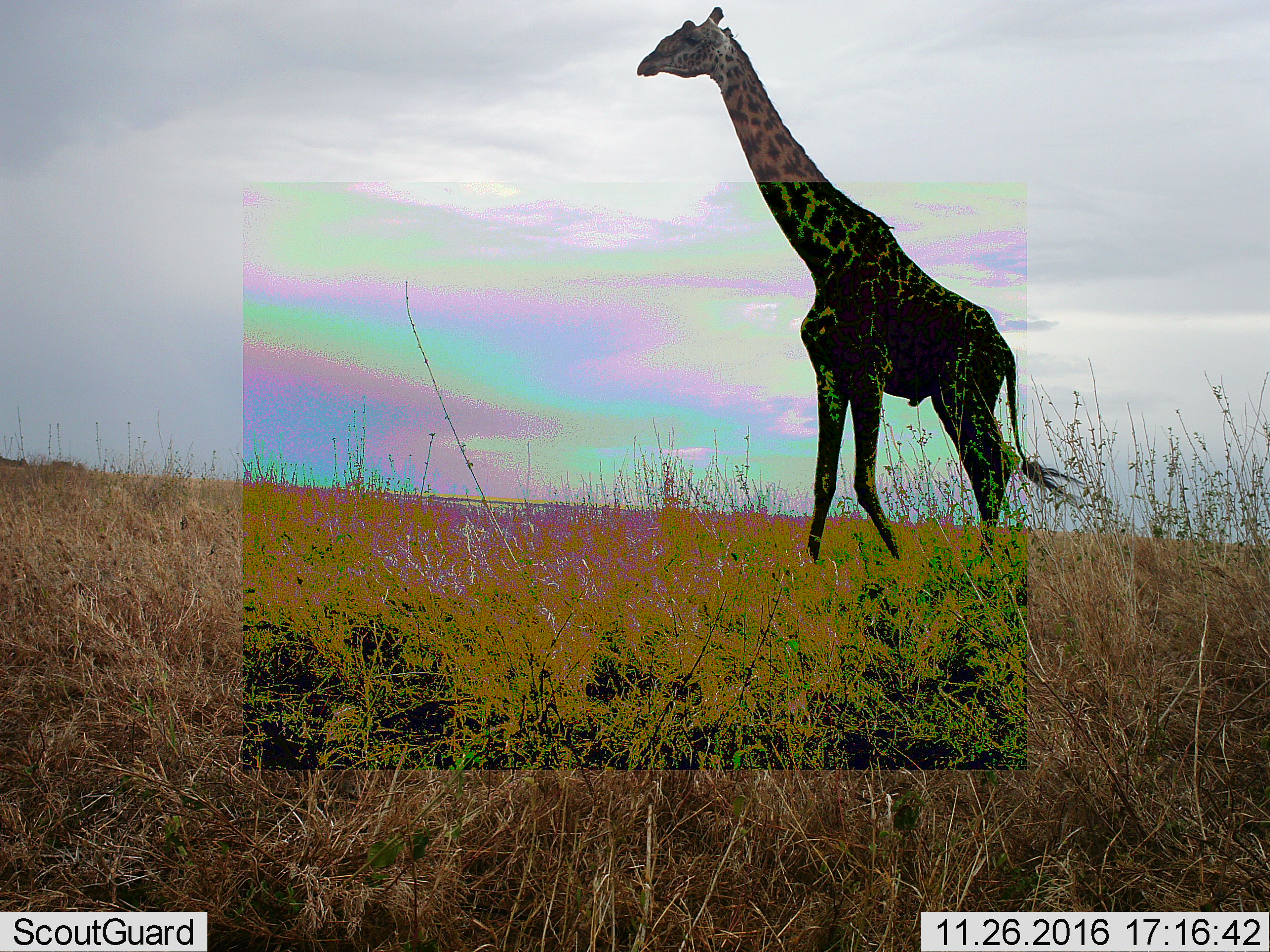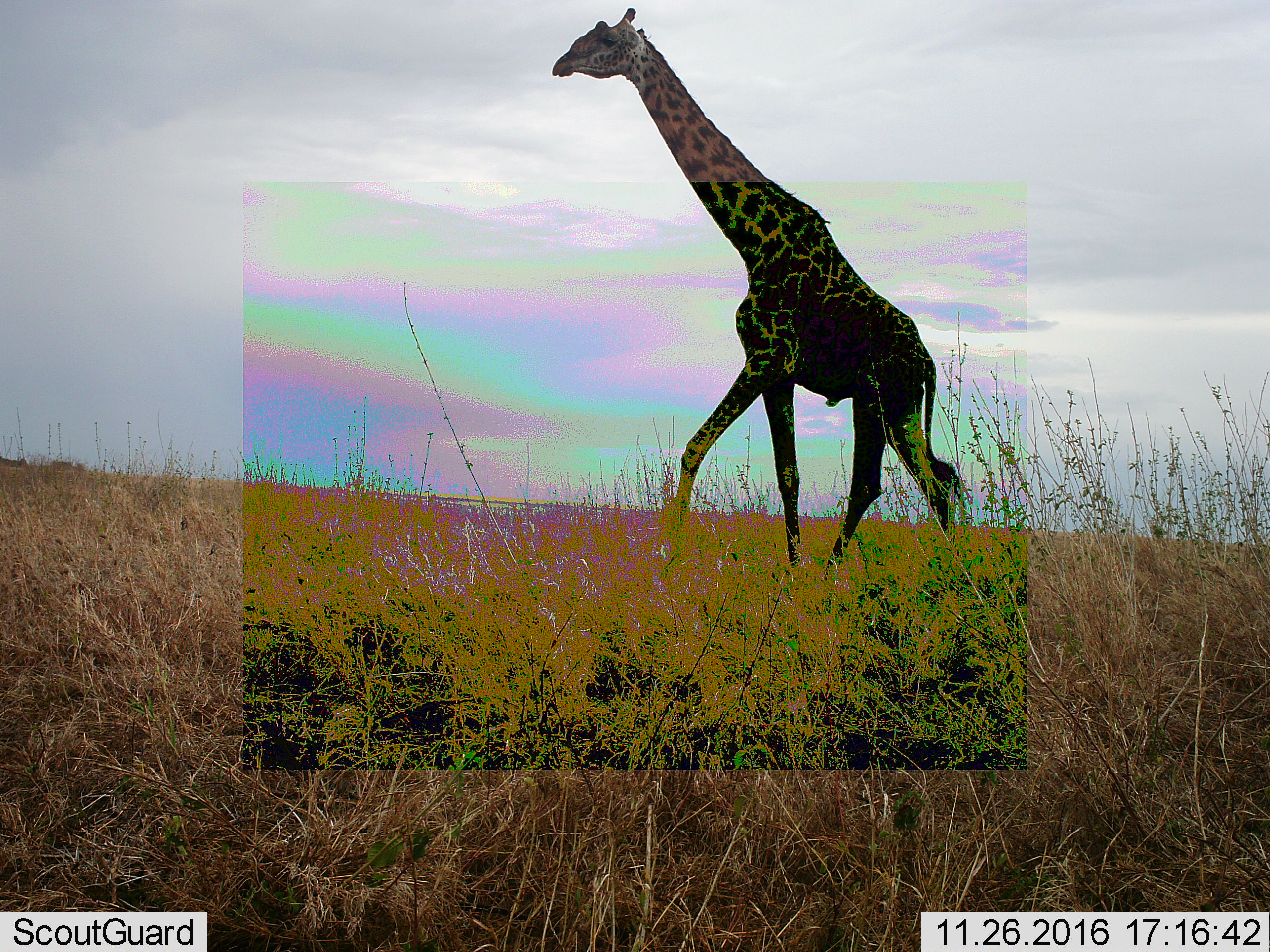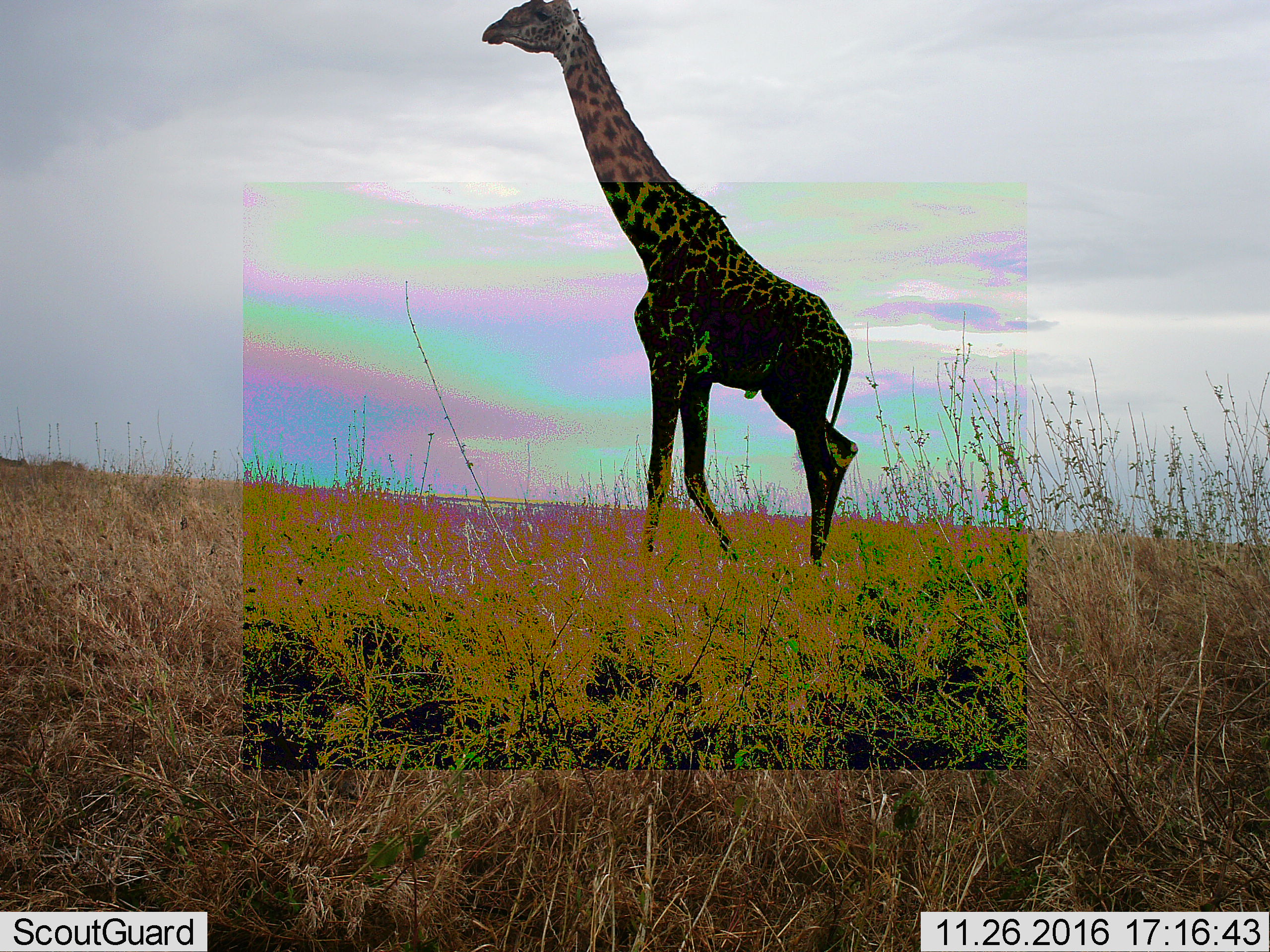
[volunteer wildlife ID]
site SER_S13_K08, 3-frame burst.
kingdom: Animalia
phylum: Chordata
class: Mammalia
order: Artiodactyla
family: Giraffidae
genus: Giraffa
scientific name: Giraffa camelopardalis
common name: giraffe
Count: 1.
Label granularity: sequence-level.